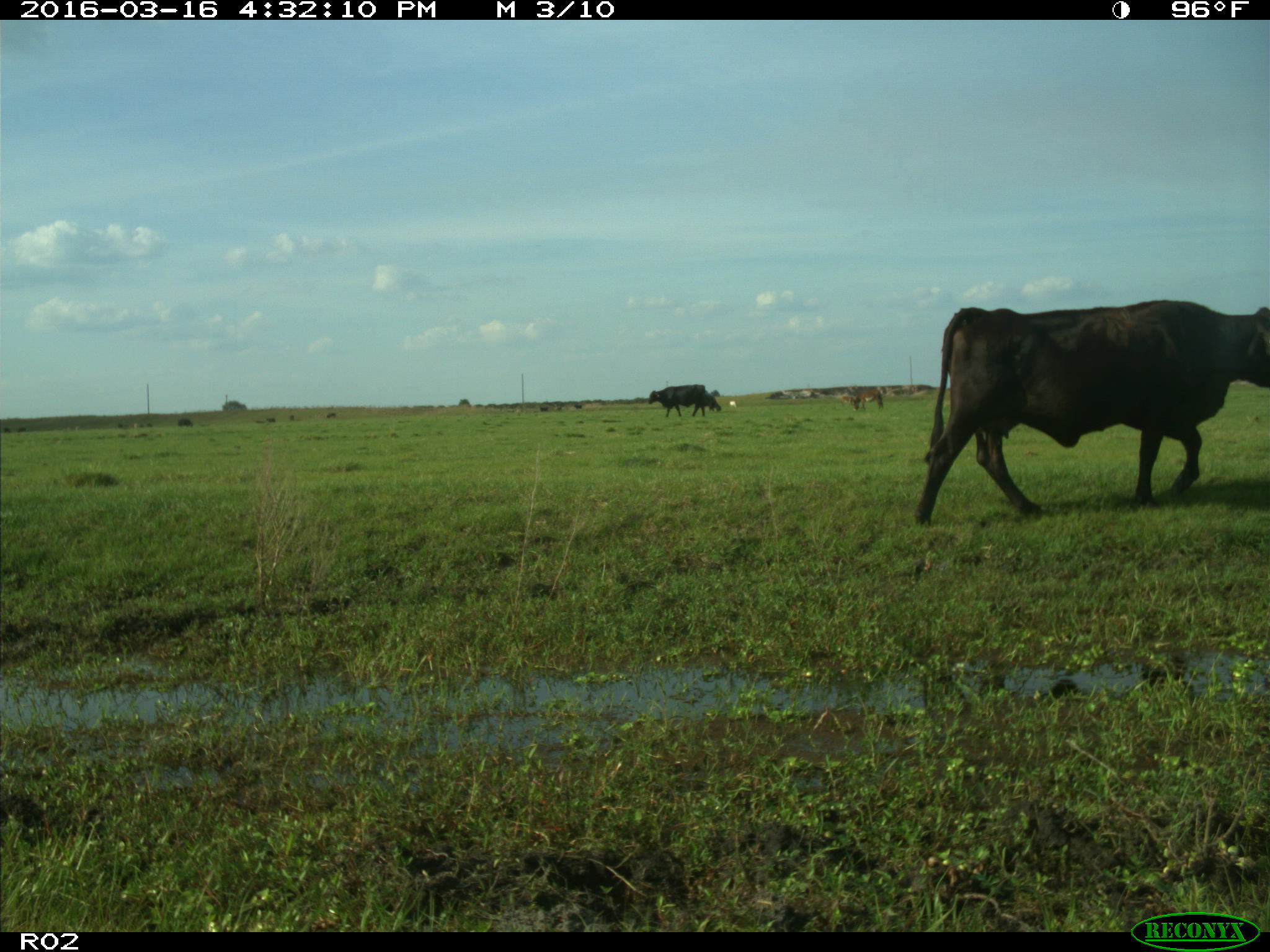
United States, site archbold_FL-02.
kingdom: Animalia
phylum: Chordata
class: Mammalia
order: Artiodactyla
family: Bovidae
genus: Bos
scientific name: Bos taurus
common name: domestic cow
Bos taurus (domestic cow).